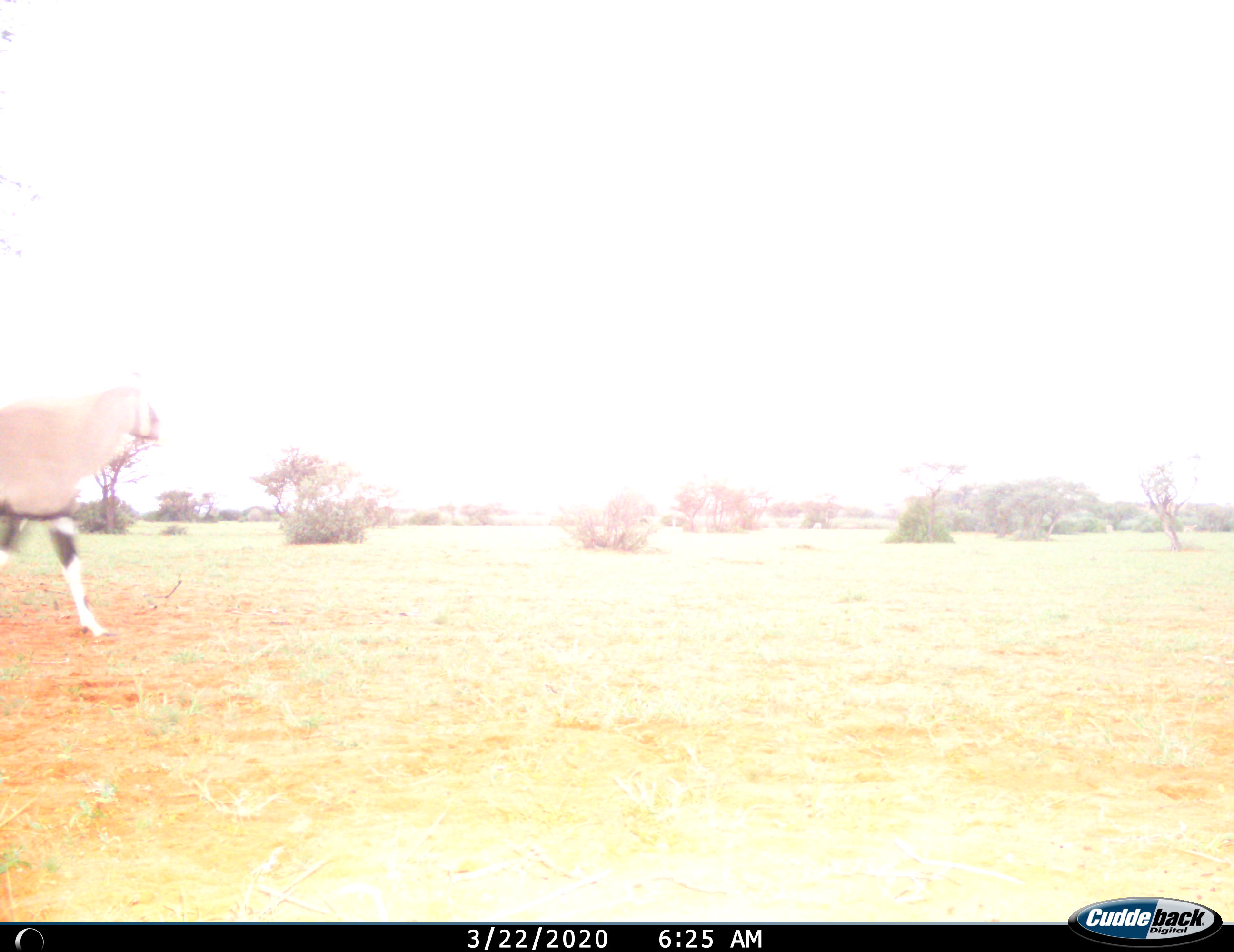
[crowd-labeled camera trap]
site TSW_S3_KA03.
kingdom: Animalia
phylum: Chordata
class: Mammalia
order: Artiodactyla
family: Bovidae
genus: Oryx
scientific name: Oryx gazella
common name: gemsbok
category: oryx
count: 1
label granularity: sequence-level